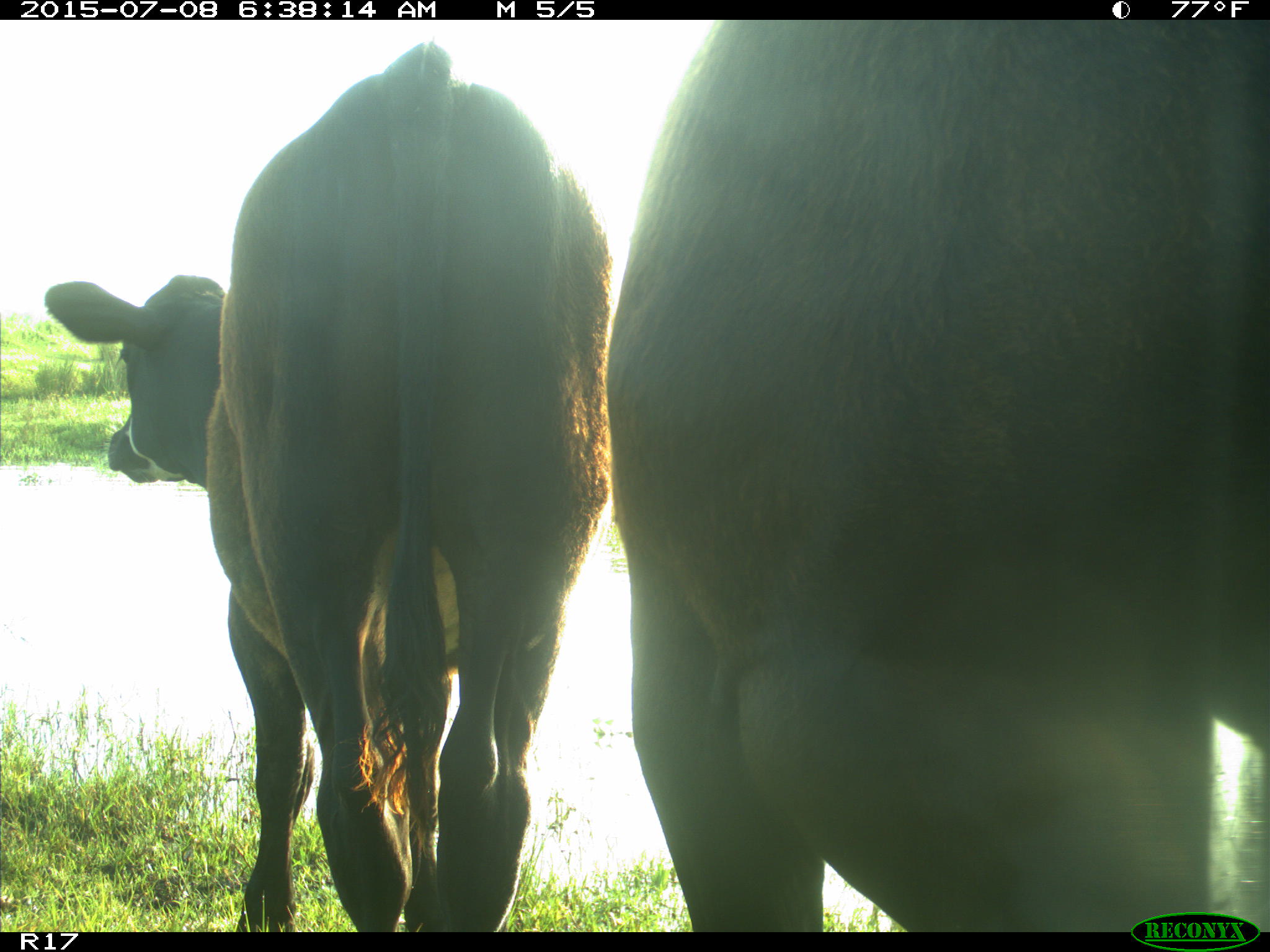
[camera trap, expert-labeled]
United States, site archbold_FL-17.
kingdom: Animalia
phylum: Chordata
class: Mammalia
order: Artiodactyla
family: Bovidae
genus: Bos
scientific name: Bos taurus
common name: domestic cow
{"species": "Bos taurus (domestic cow)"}